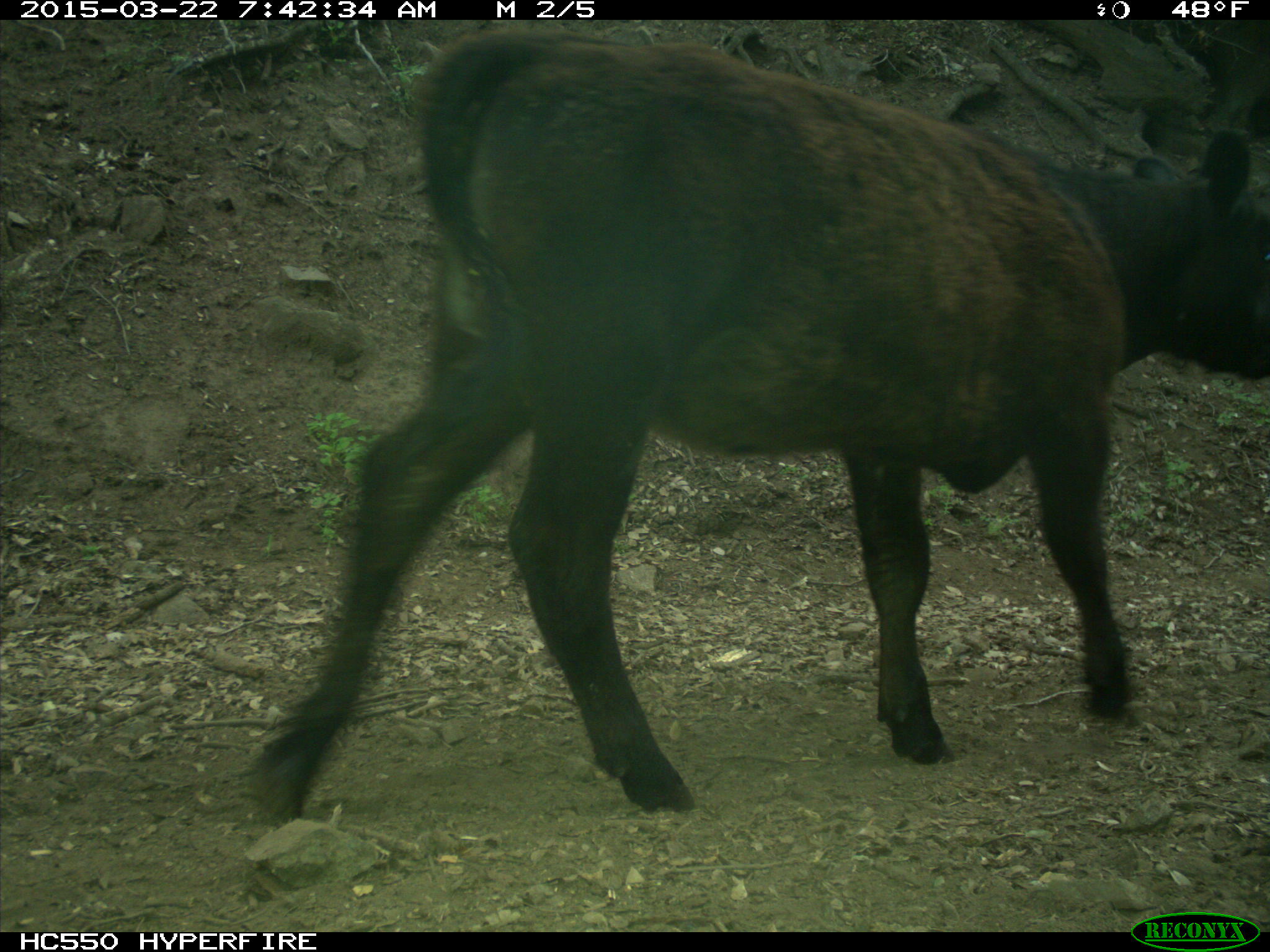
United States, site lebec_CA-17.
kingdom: Animalia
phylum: Chordata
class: Mammalia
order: Artiodactyla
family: Bovidae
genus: Bos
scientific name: Bos taurus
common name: domestic cow